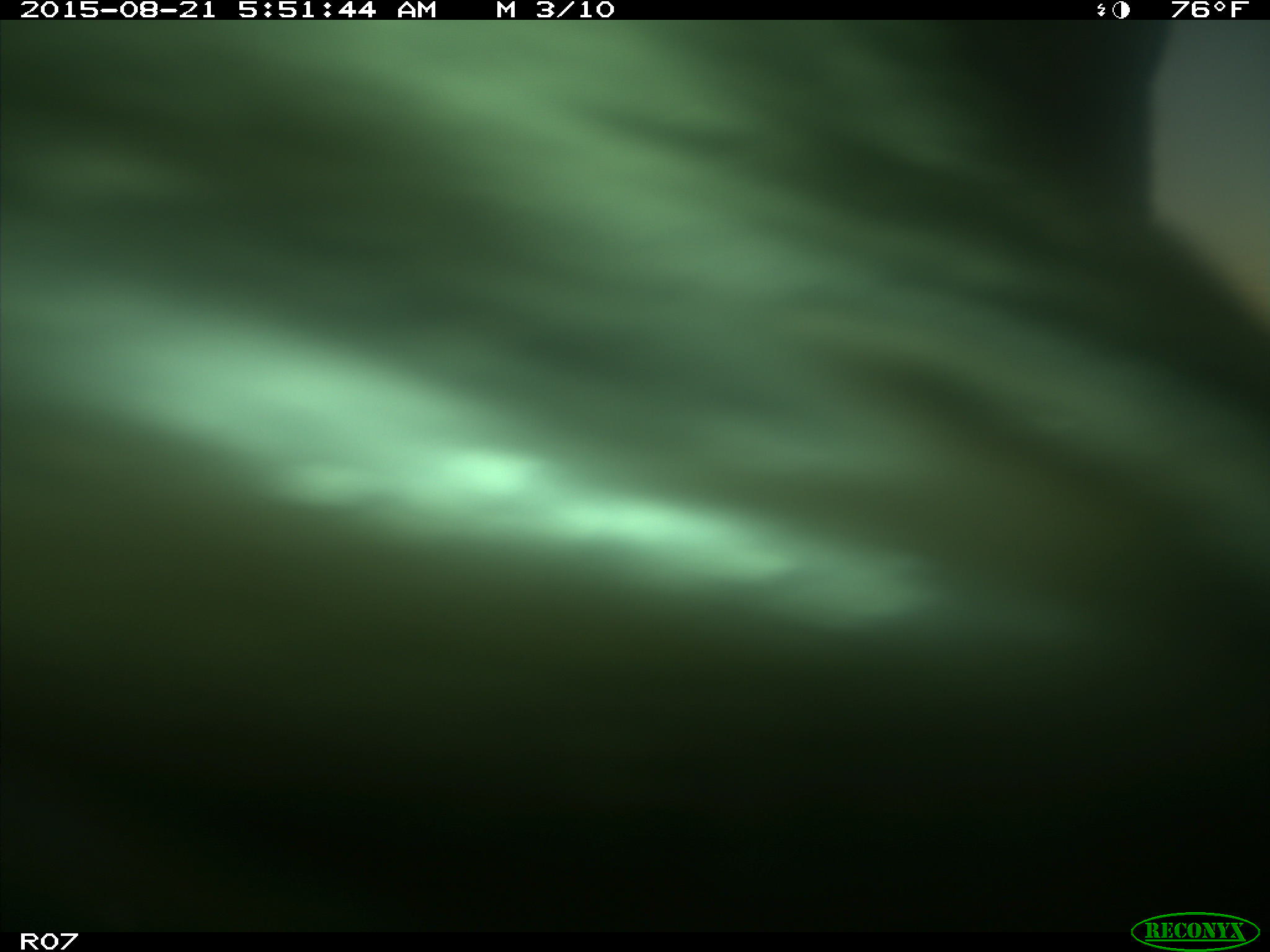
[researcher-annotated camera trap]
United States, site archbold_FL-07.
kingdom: Animalia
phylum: Chordata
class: Mammalia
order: Artiodactyla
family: Bovidae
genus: Bos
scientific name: Bos taurus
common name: domestic cow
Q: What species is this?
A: Bos taurus (domestic cow).